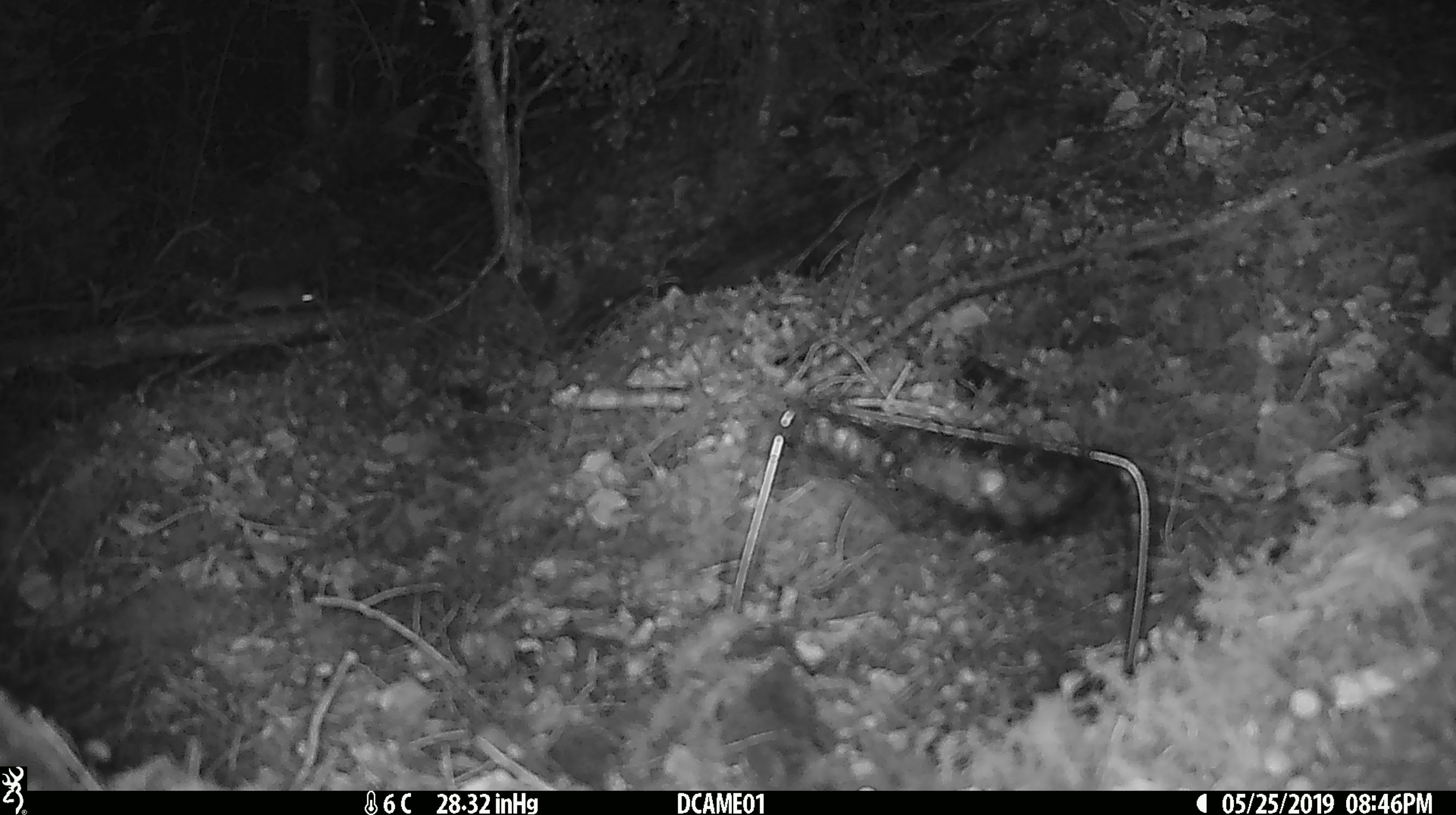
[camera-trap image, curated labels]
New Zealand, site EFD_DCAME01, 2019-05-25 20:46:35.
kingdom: Animalia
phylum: Chordata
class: Mammalia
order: Rodentia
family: Muridae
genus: Mus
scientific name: Mus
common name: mouse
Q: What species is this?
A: Mouse (Mus).